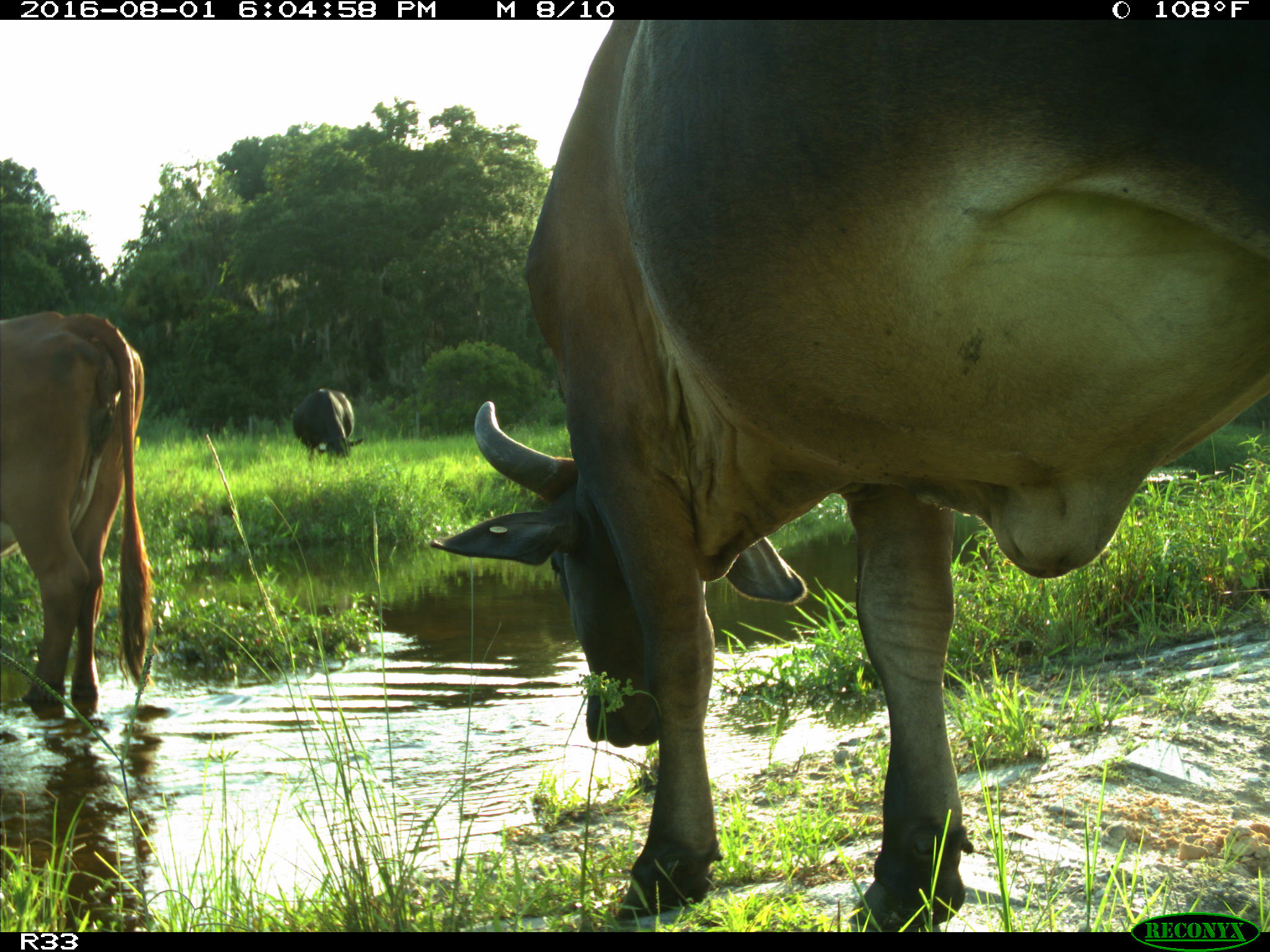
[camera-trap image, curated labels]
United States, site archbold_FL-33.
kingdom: Animalia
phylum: Chordata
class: Mammalia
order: Artiodactyla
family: Bovidae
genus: Bos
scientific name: Bos taurus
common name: domestic cow